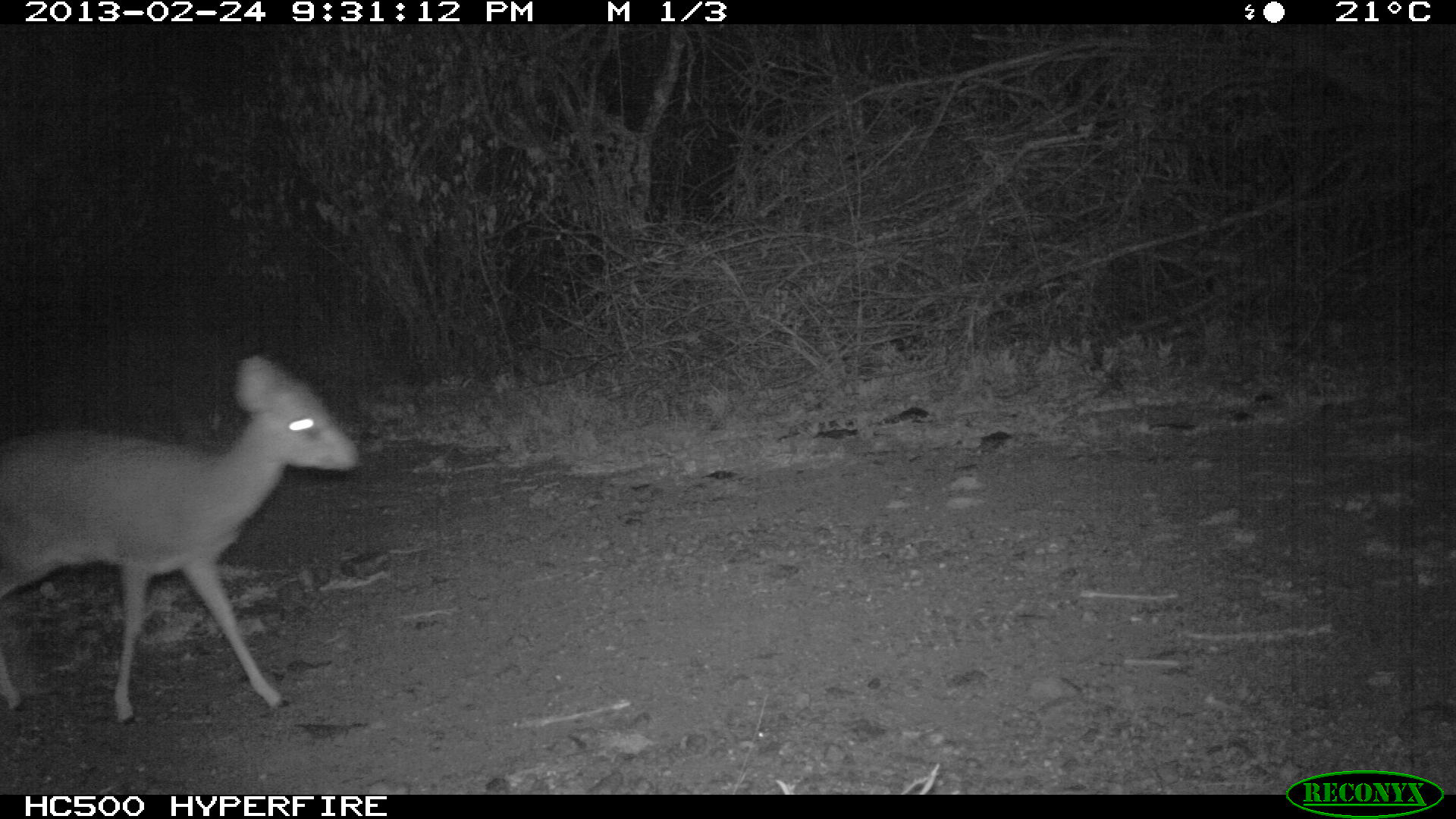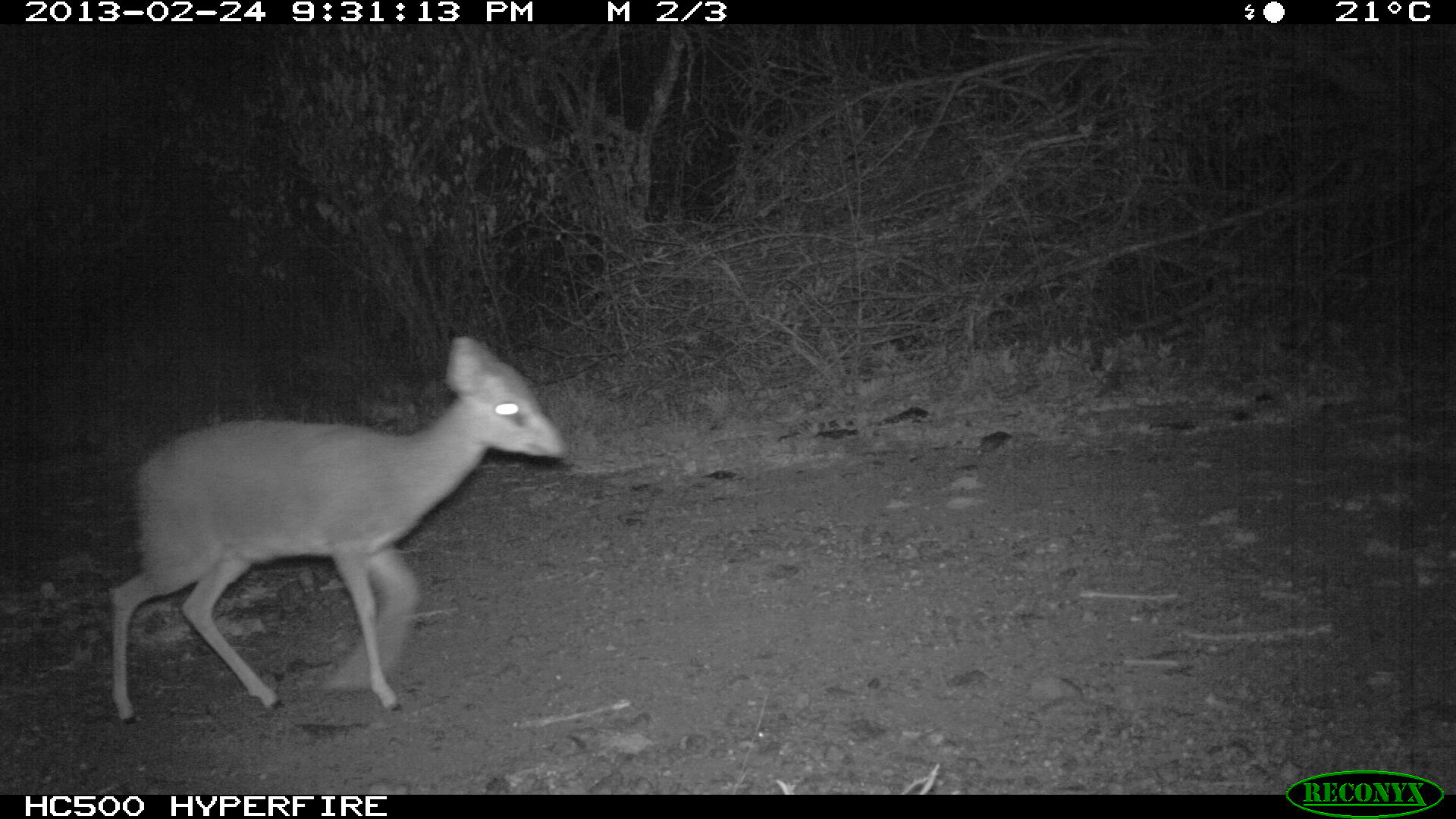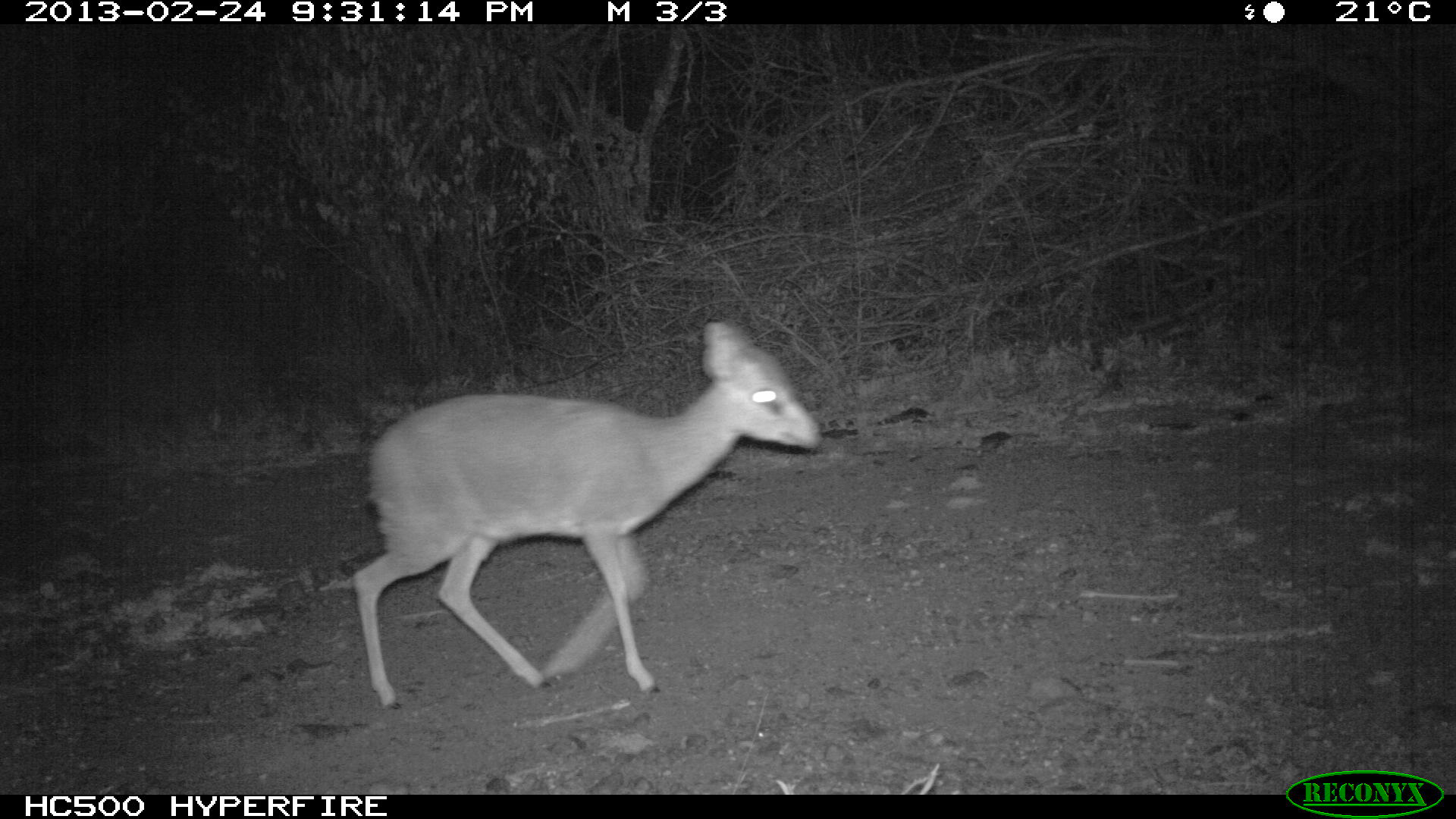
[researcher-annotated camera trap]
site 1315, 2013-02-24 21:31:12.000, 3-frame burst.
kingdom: Animalia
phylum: Chordata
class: Mammalia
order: Artiodactyla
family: Bovidae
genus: Madoqua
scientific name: Madoqua guentheri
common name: günther's dik-dik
Madoqua guentheri (günther's dik-dik), count 1.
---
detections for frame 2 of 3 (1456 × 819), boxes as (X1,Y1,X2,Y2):
madoqua guentheri: (110,338,565,722)